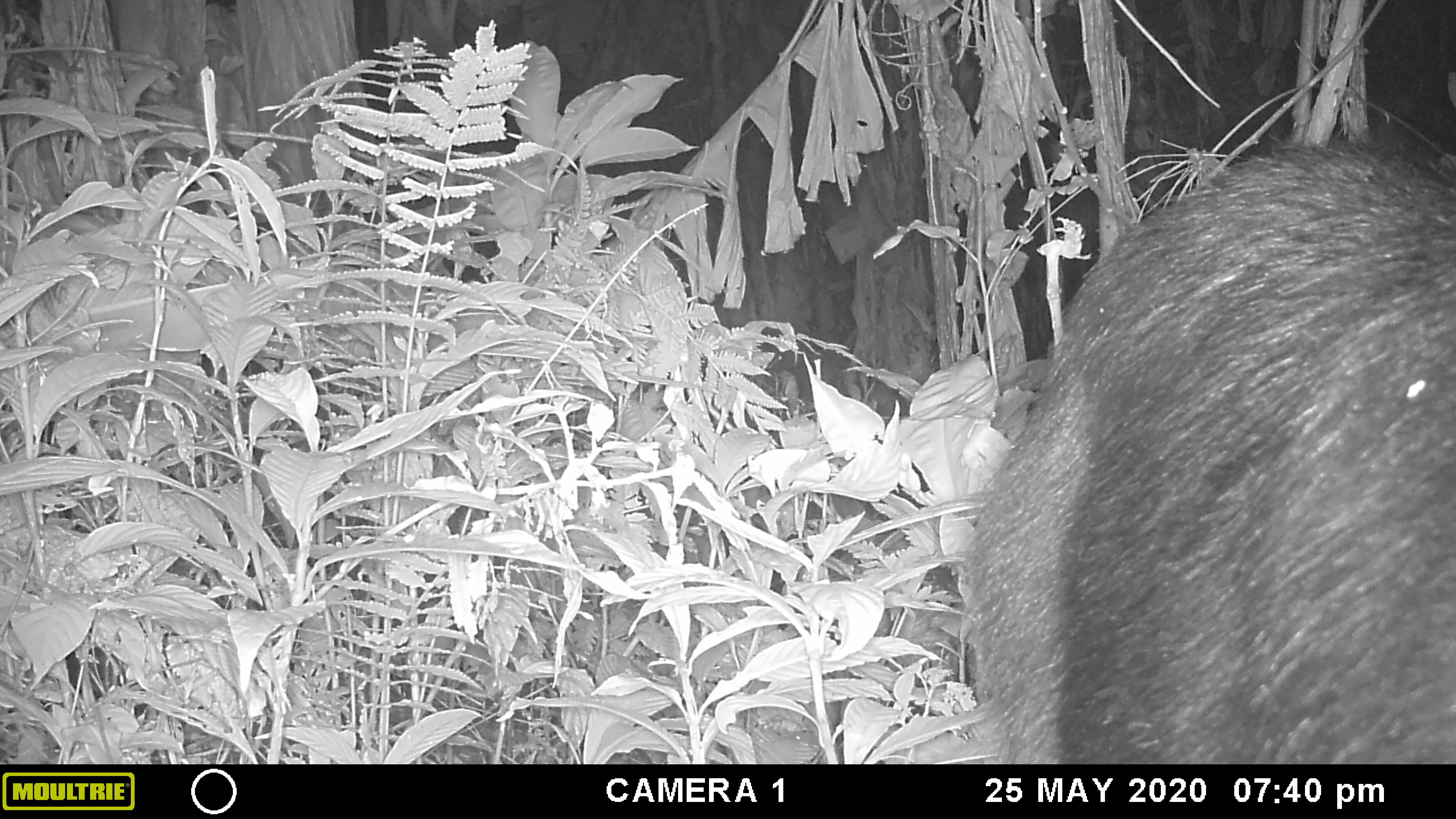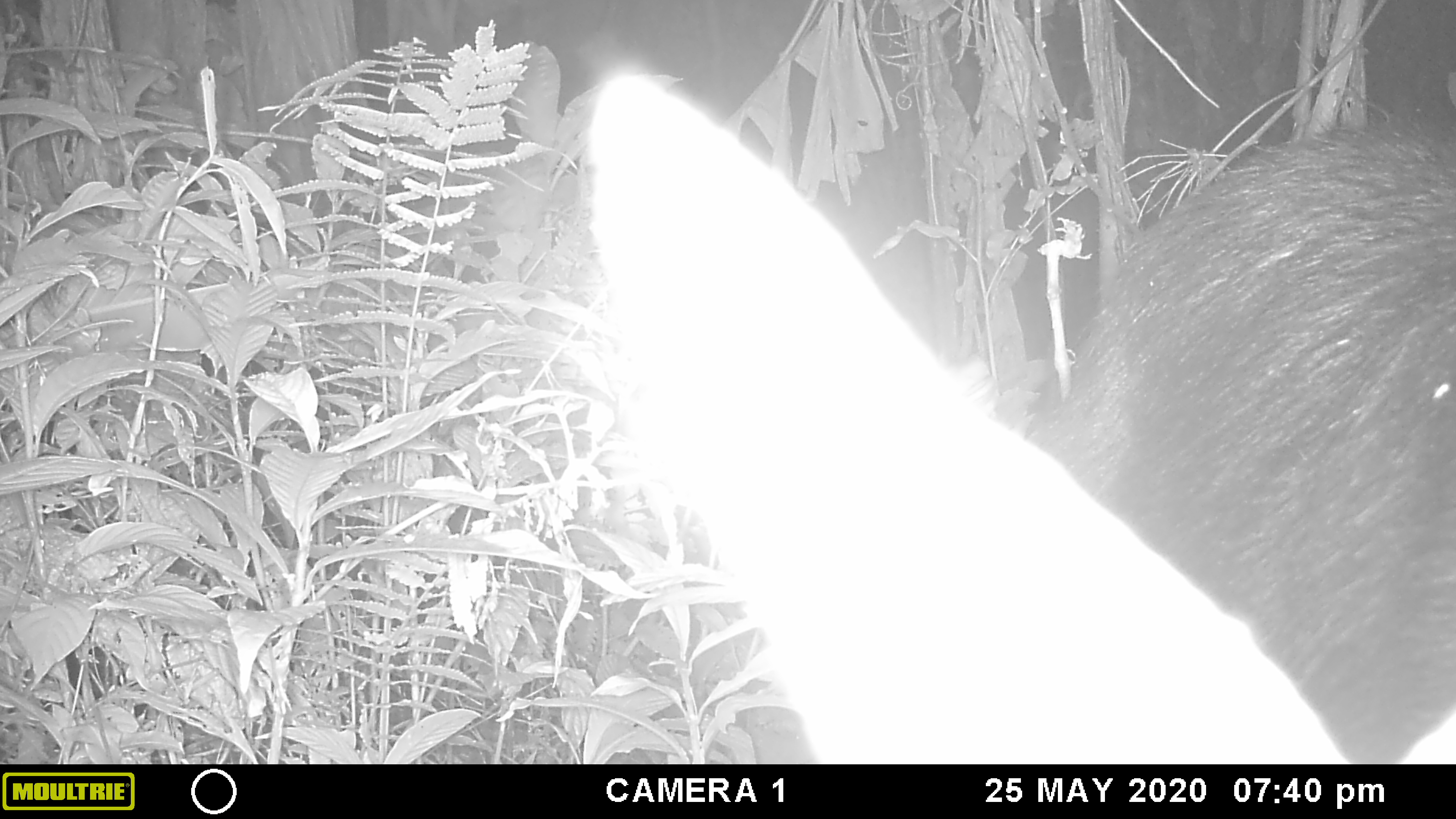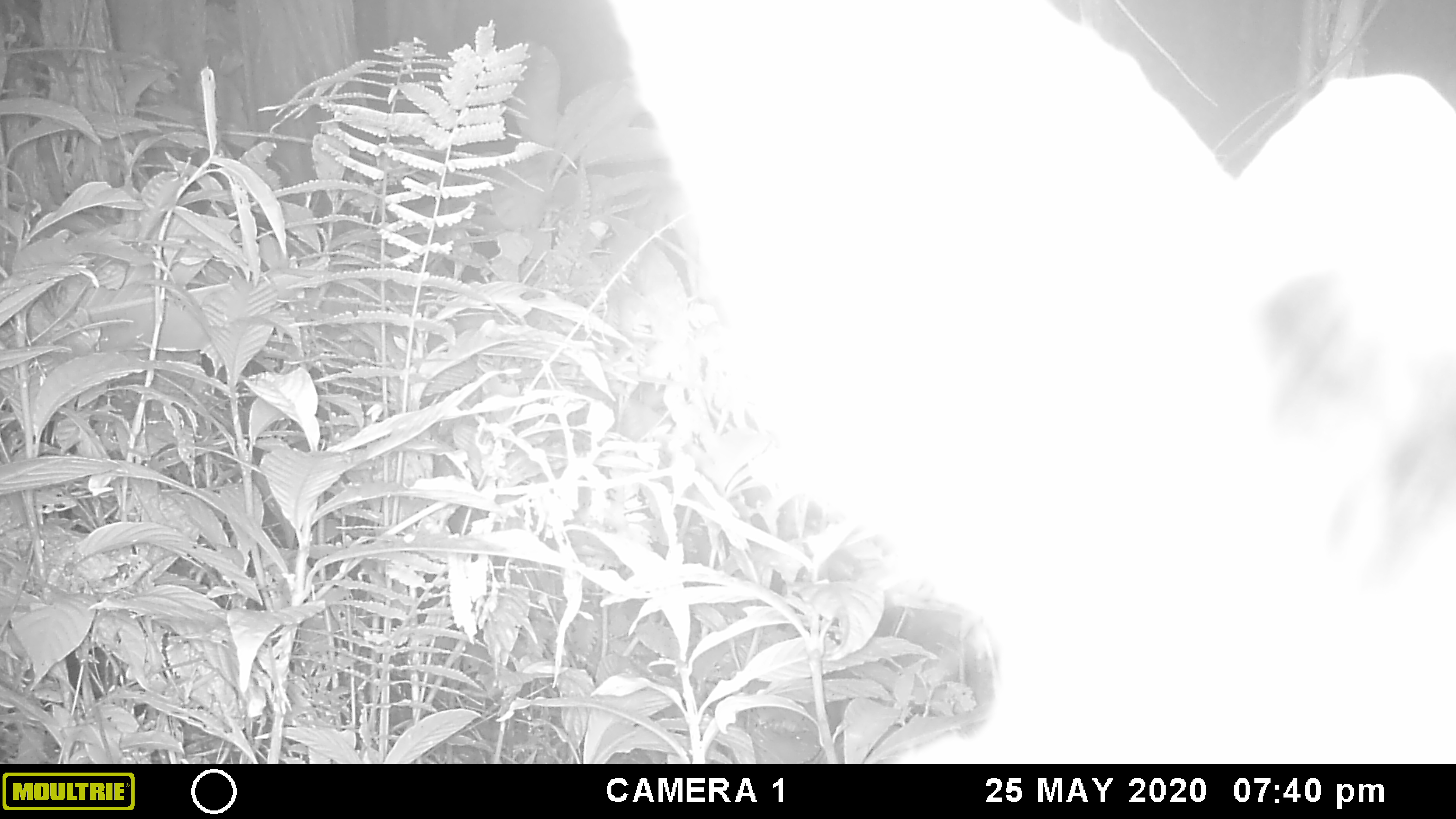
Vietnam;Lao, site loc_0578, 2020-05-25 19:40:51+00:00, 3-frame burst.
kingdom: Animalia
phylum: Chordata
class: Mammalia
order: Artiodactyla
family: Bovidae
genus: Capricornis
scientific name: Capricornis sumatraensis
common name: chinese serow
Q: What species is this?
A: Chinese serow (Capricornis sumatraensis).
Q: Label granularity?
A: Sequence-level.